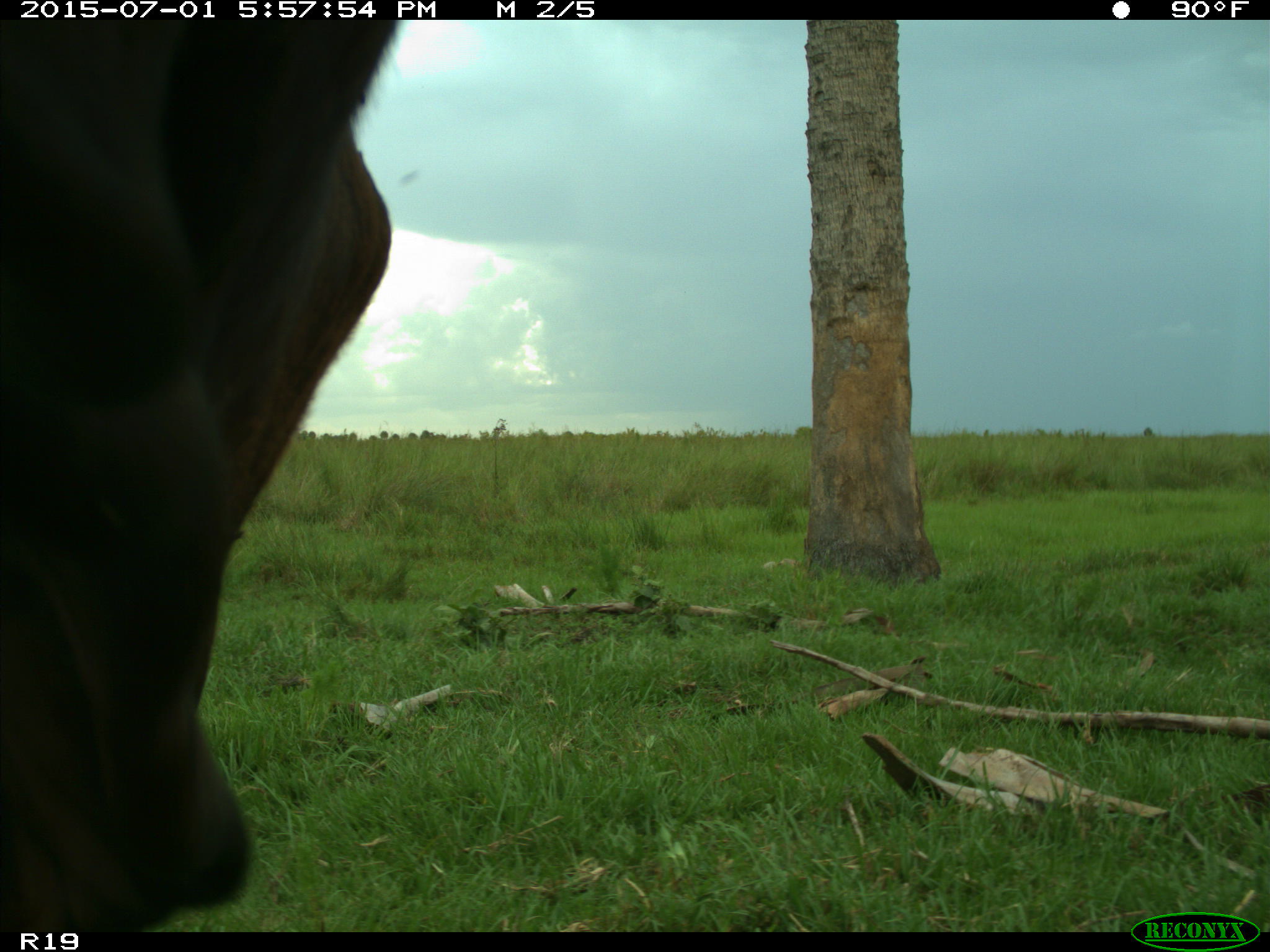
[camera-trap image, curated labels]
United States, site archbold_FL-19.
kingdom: Animalia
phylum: Chordata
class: Mammalia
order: Artiodactyla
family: Bovidae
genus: Bos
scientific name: Bos taurus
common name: domestic cow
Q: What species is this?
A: Bos taurus (domestic cow).